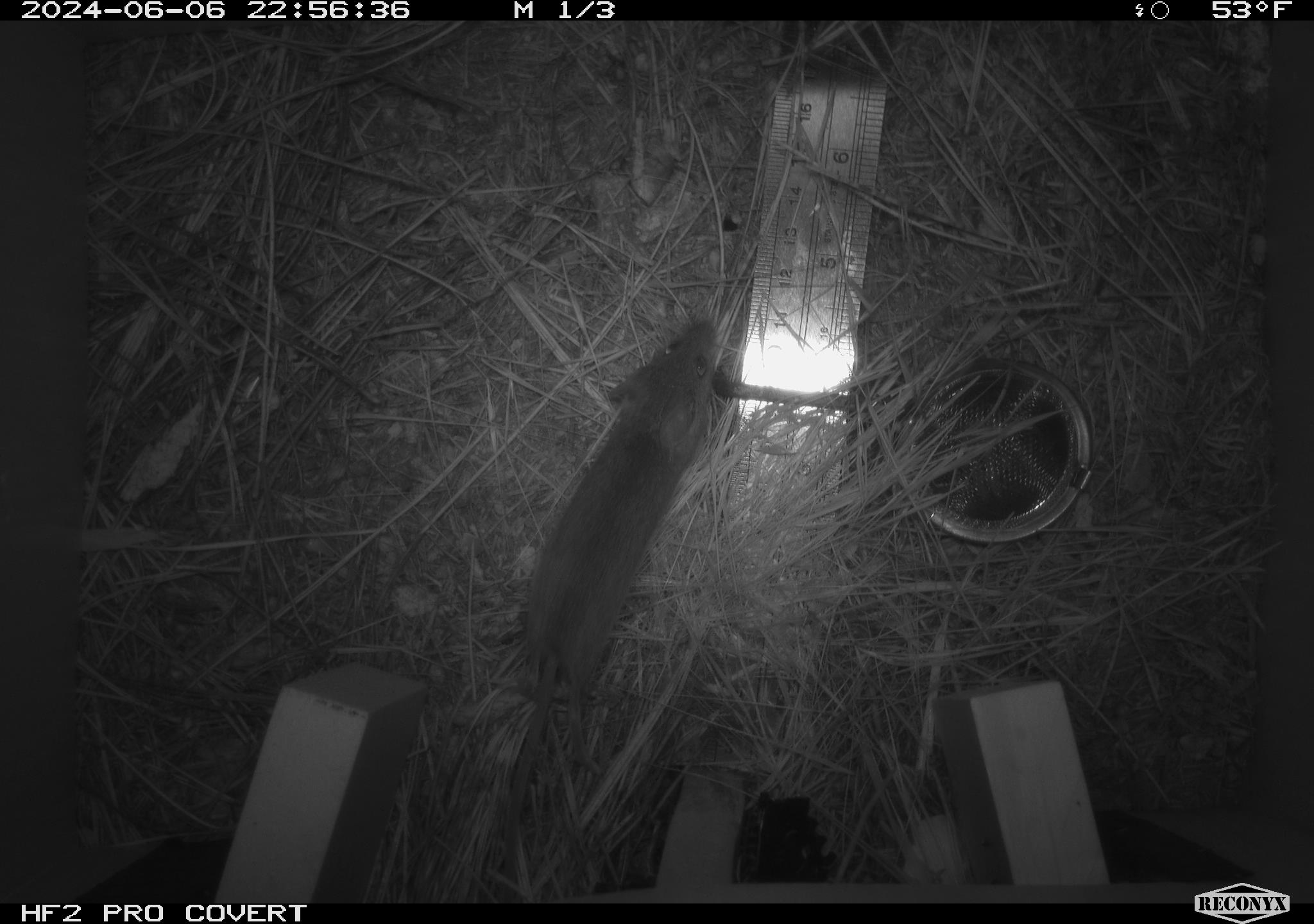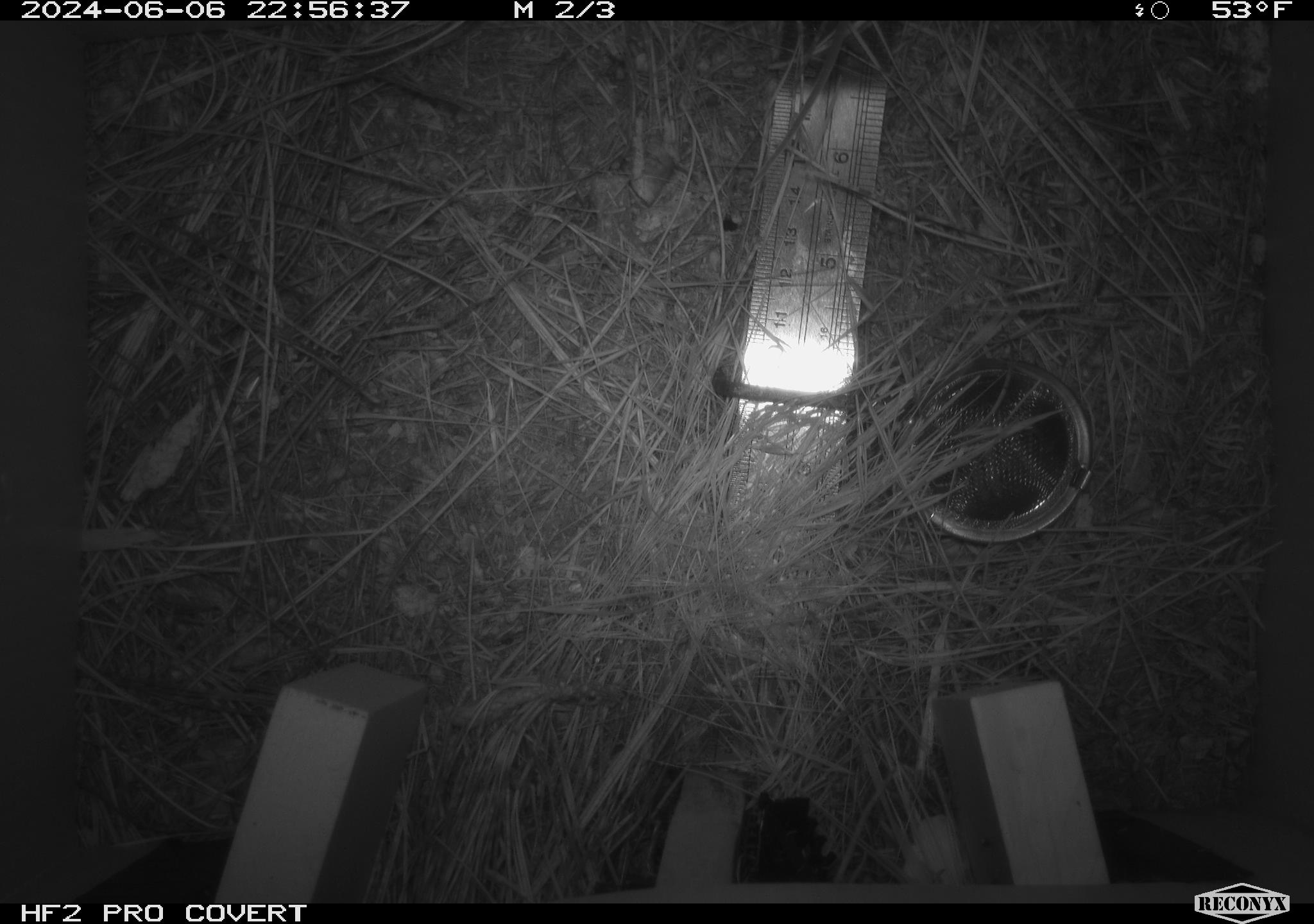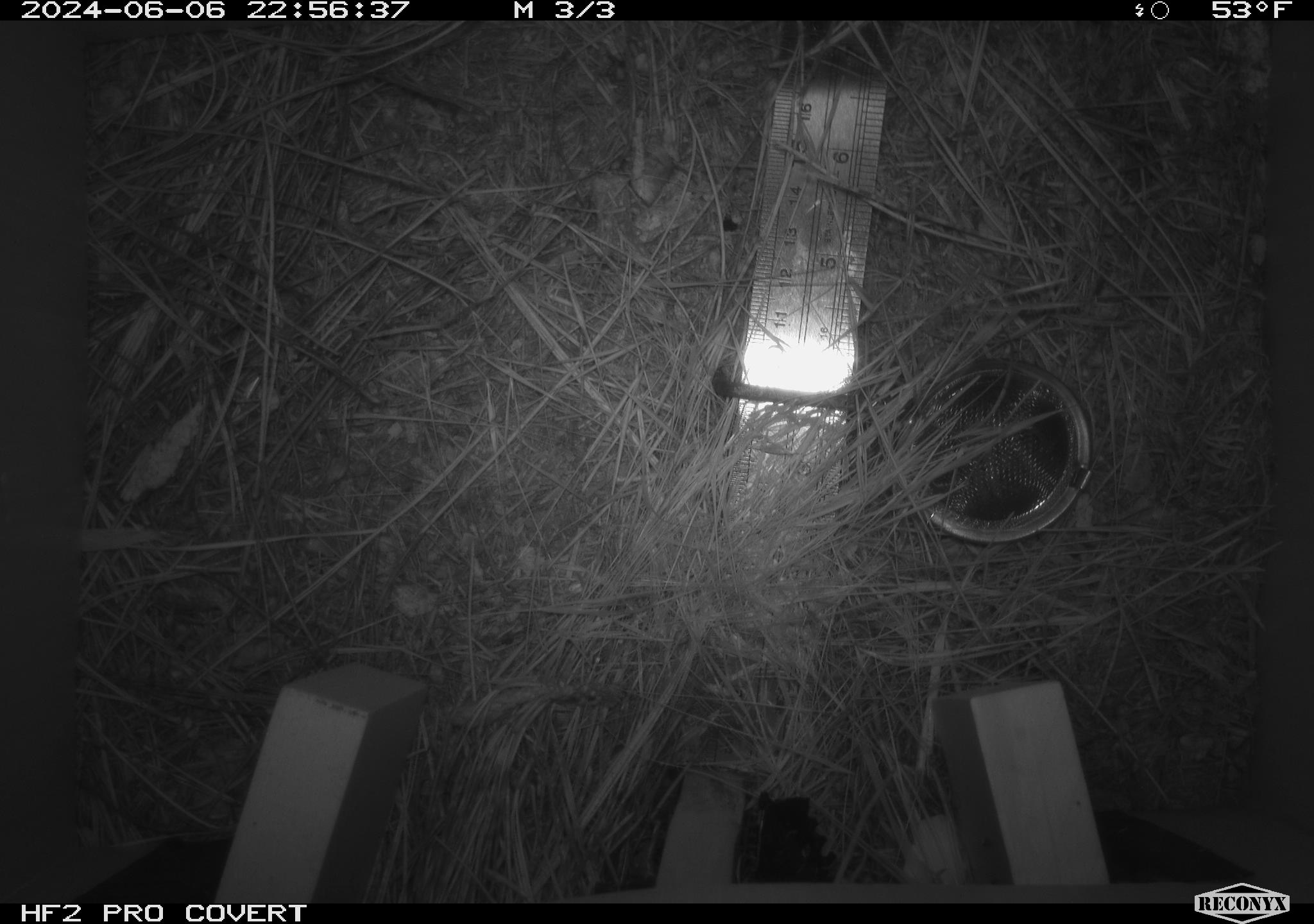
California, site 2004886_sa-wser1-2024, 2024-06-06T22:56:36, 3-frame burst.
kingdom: Animalia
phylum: Chordata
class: Mammalia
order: Rodentia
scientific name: Rodentia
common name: mouse species